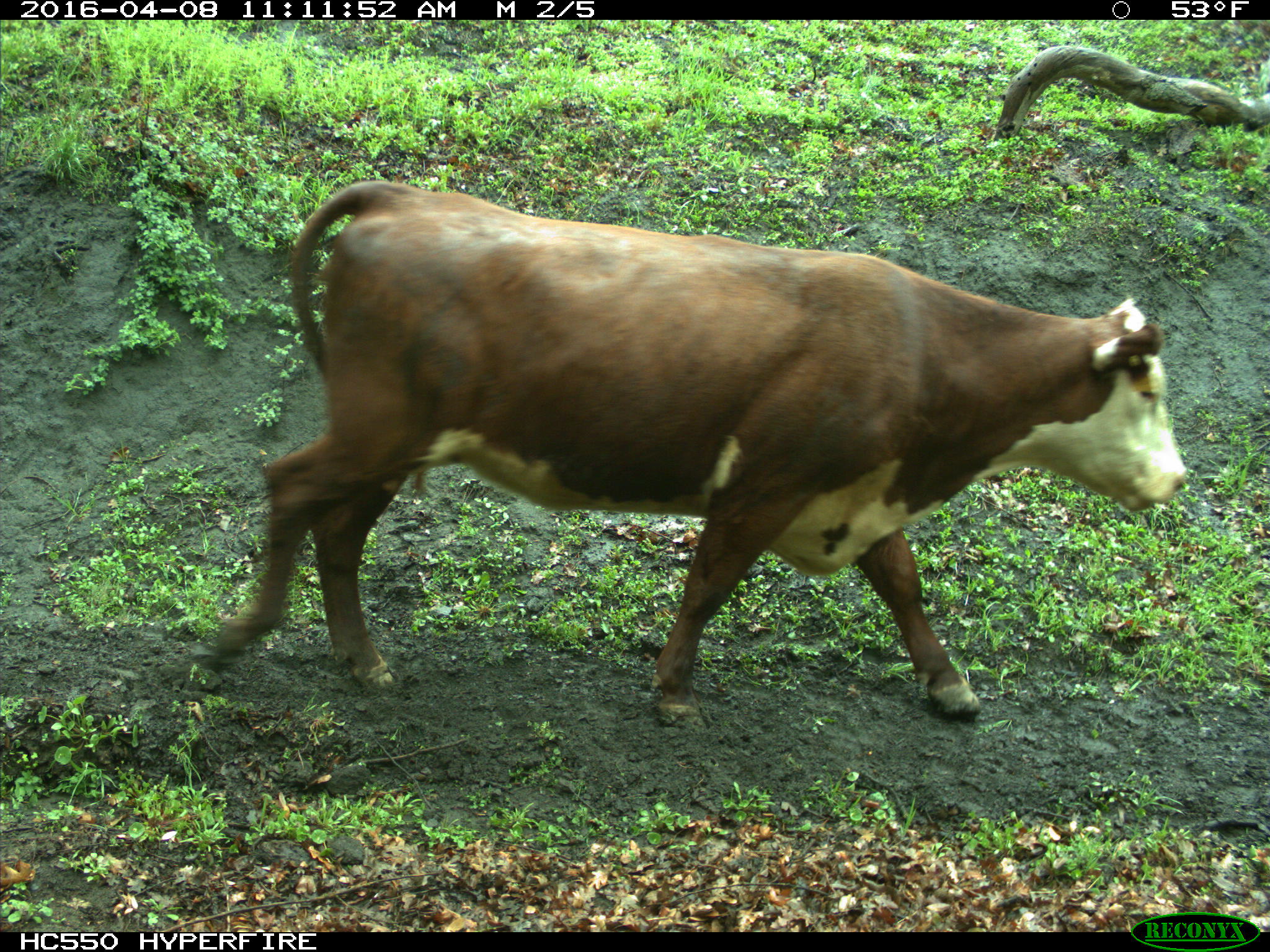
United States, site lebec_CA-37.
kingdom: Animalia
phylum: Chordata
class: Mammalia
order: Artiodactyla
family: Bovidae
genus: Bos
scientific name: Bos taurus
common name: domestic cow